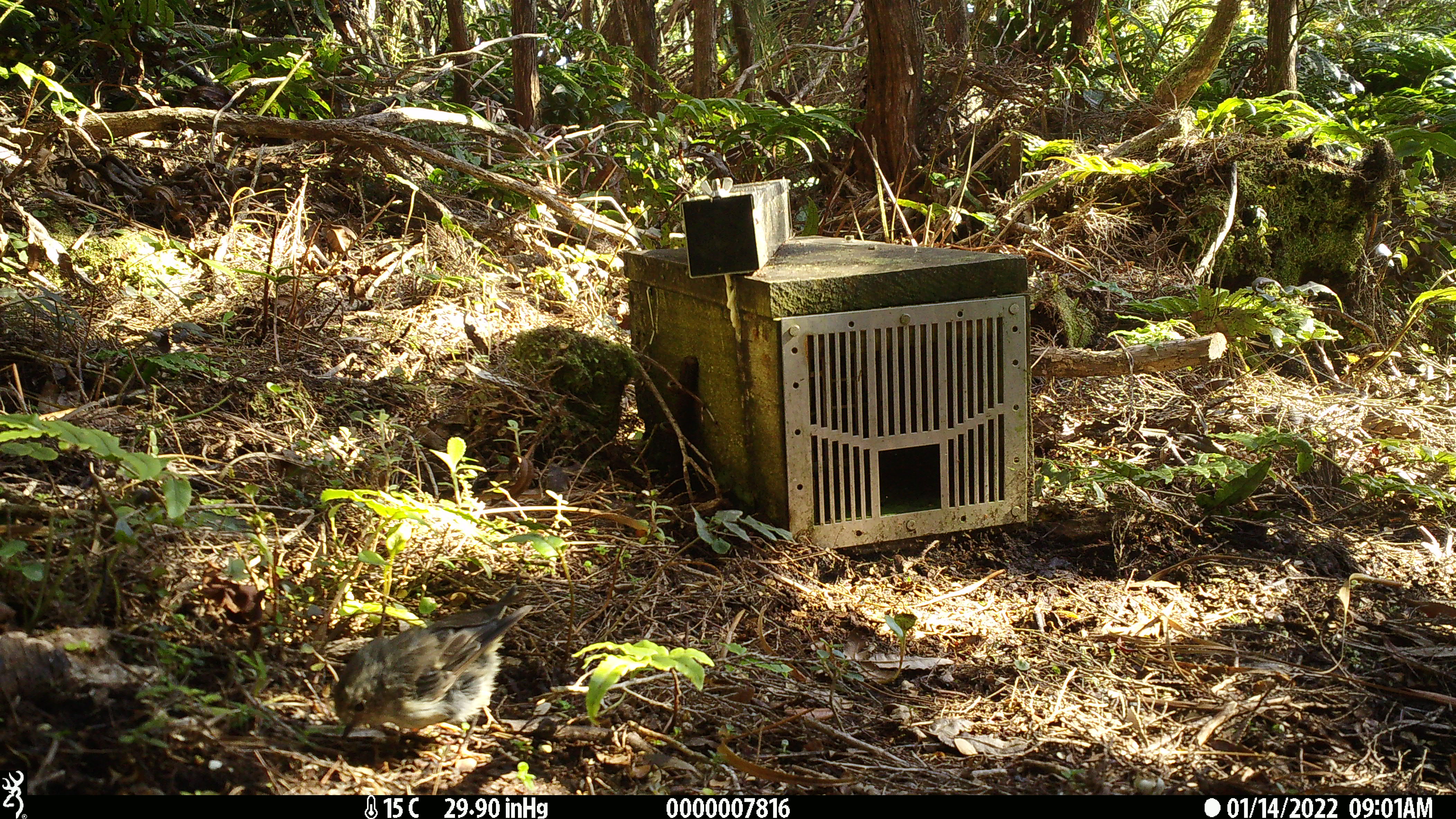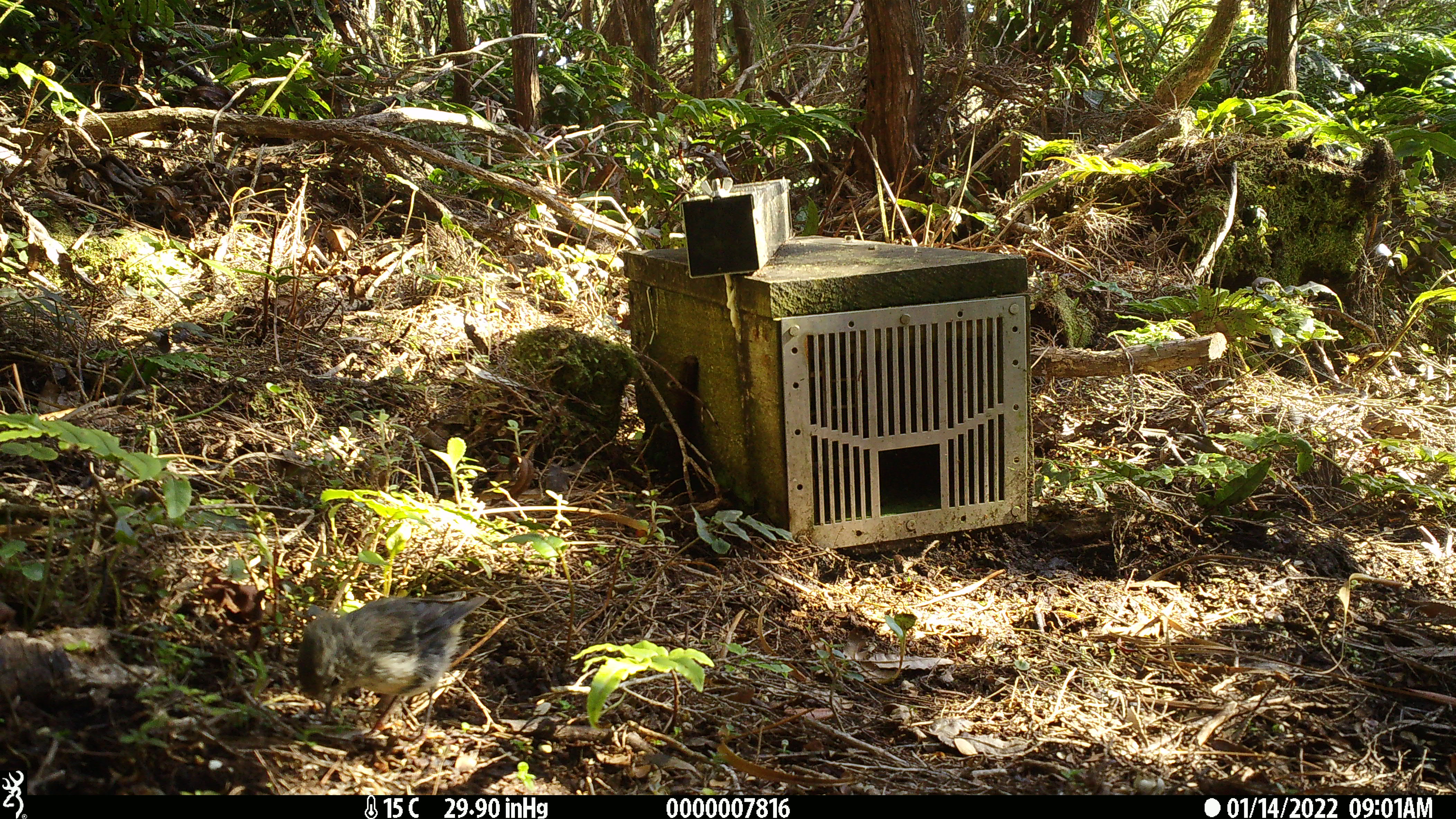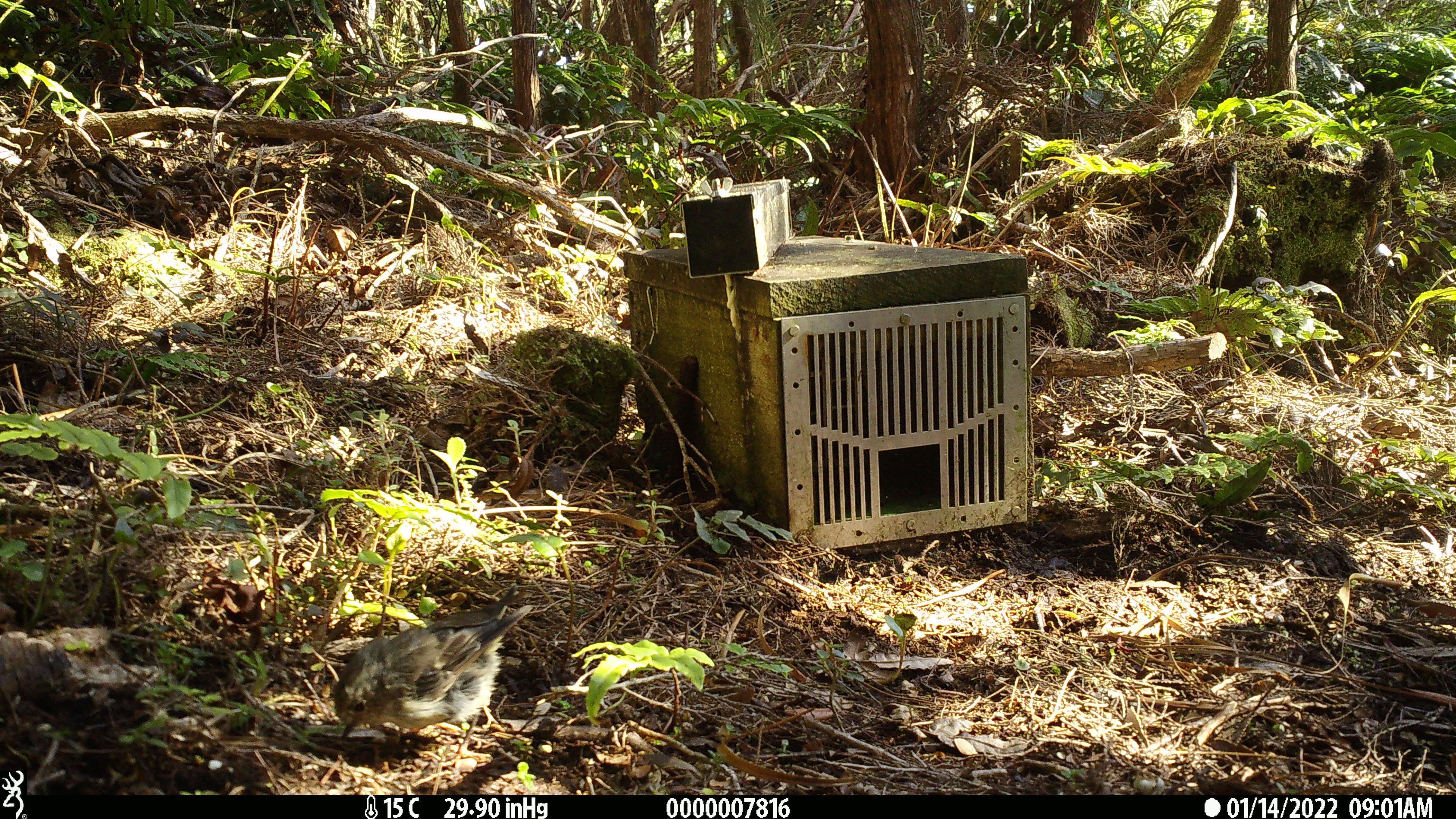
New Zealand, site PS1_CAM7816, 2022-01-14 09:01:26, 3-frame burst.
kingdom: Animalia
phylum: Chordata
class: Aves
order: Passeriformes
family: Petroicidae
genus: Petroica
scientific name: Petroica macrocephala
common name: tomtit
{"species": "tomtit (Petroica macrocephala)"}